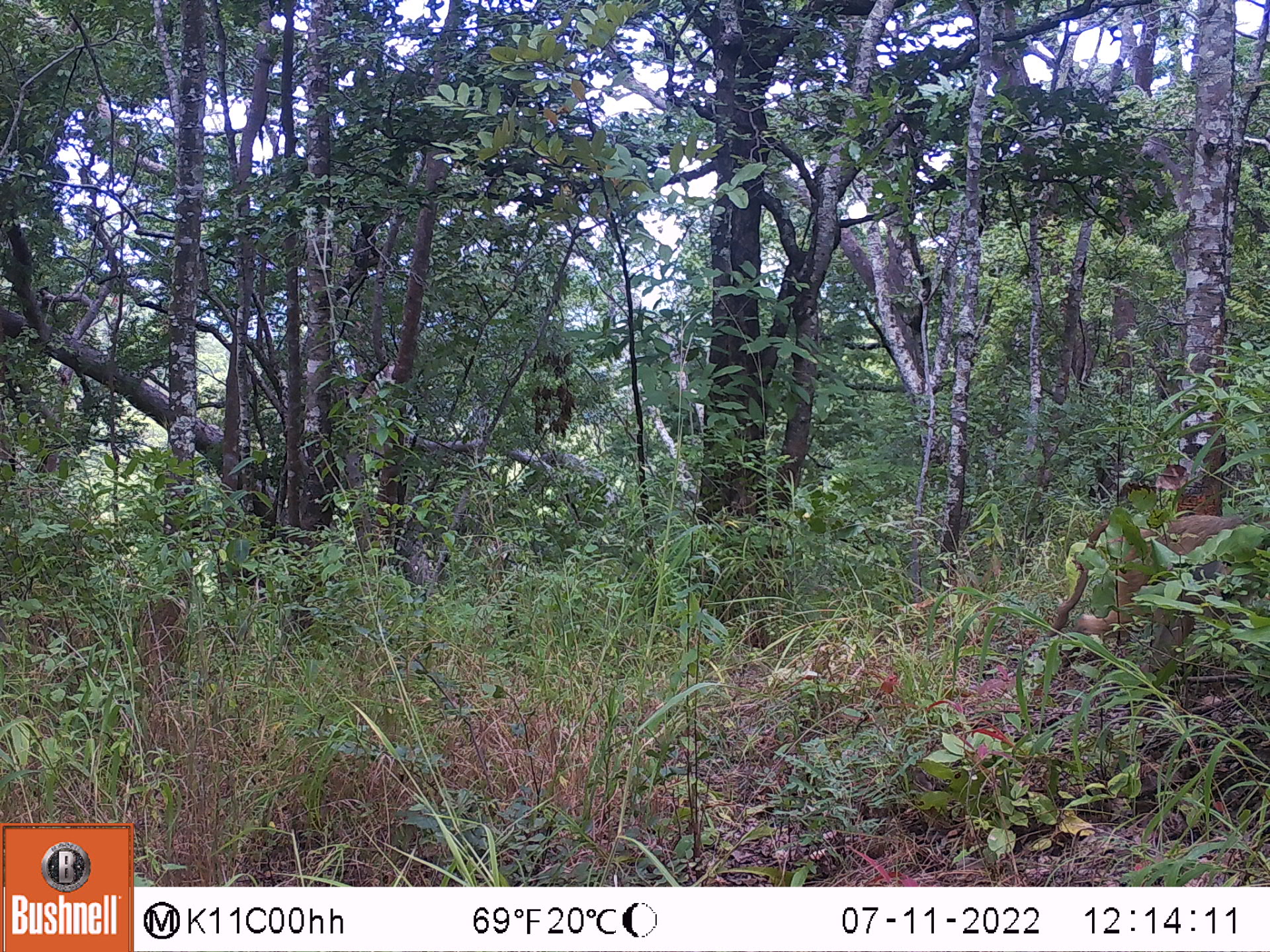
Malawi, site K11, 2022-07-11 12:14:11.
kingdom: Animalia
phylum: Chordata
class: Mammalia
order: Primates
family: Cercopithecidae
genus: Papio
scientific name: Papio cynocephalus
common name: yellow baboon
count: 1